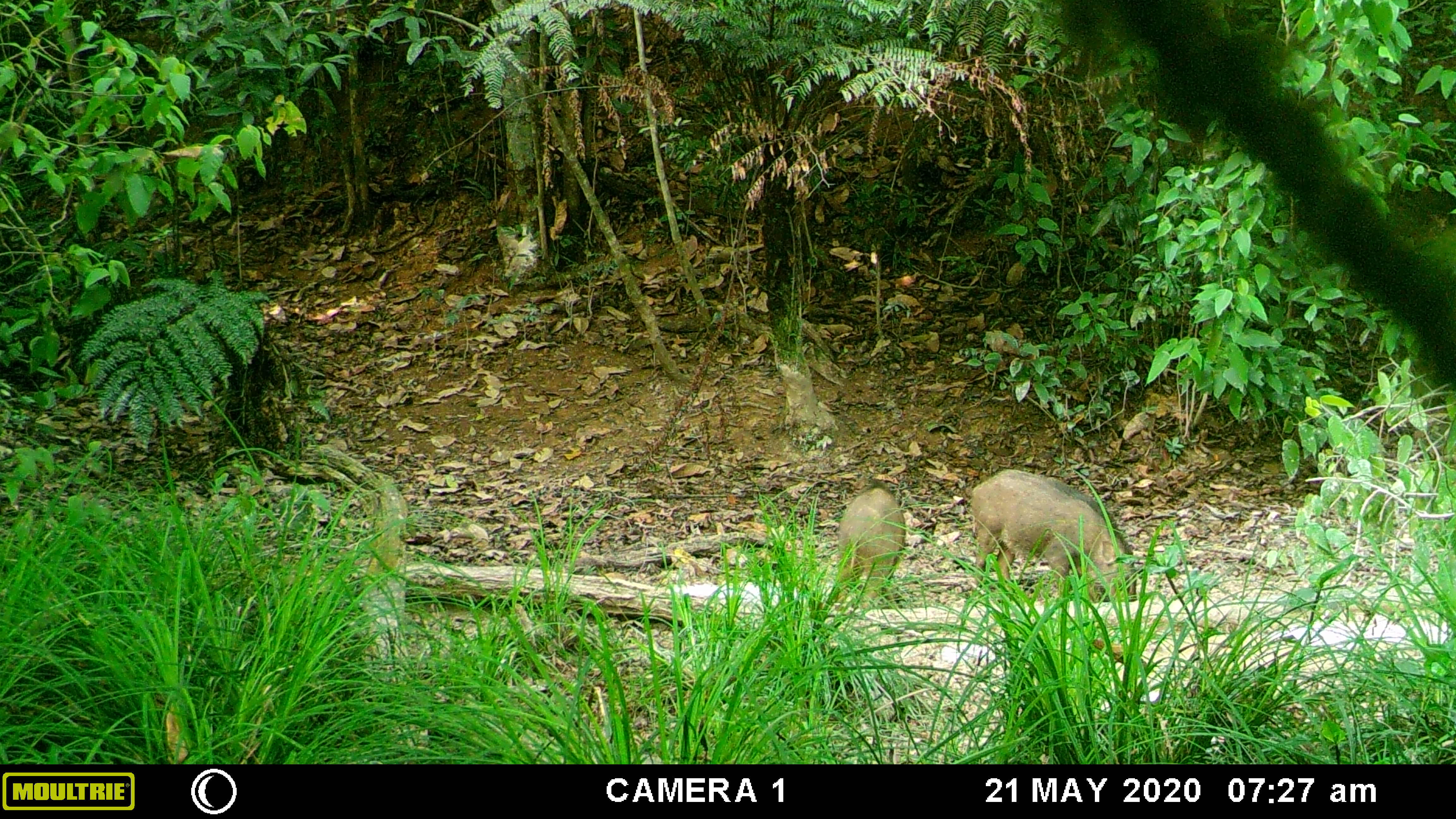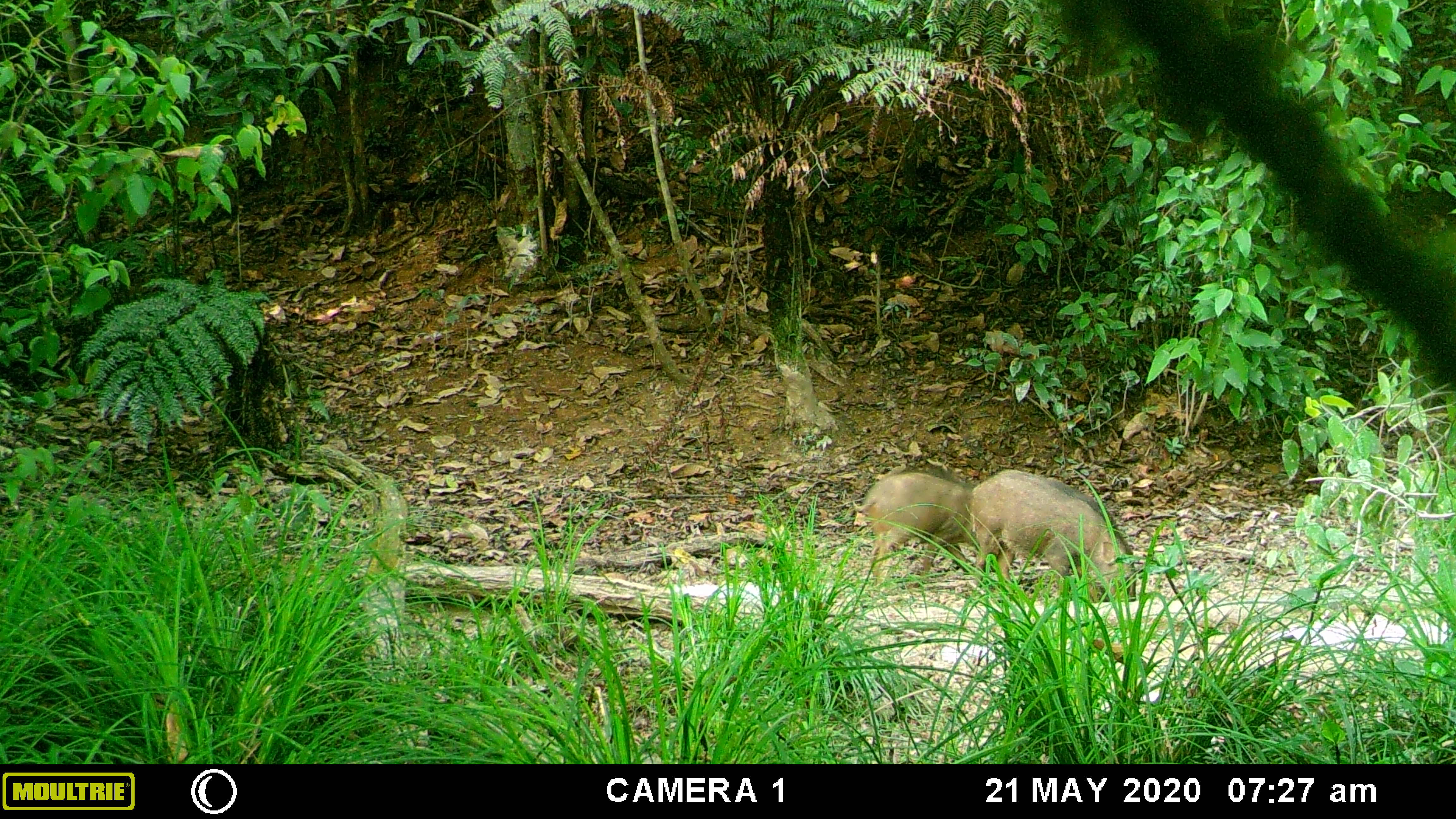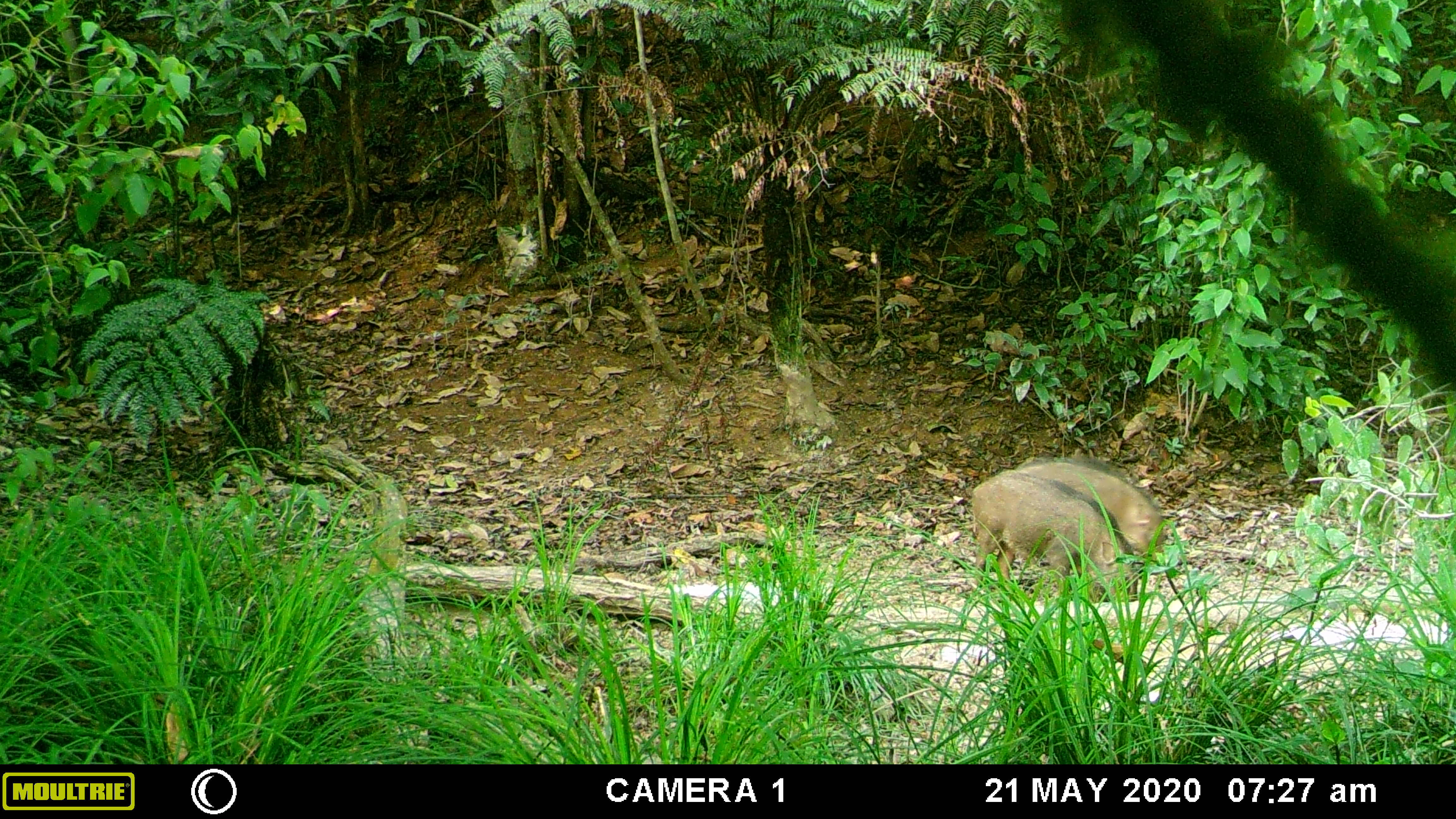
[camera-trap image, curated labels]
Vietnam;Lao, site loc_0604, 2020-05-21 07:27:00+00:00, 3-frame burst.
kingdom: Animalia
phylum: Chordata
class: Mammalia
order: Artiodactyla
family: Suidae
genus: Sus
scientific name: Sus scrofa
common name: eurasian wild pig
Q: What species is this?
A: Eurasian wild pig (Sus scrofa).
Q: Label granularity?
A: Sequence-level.